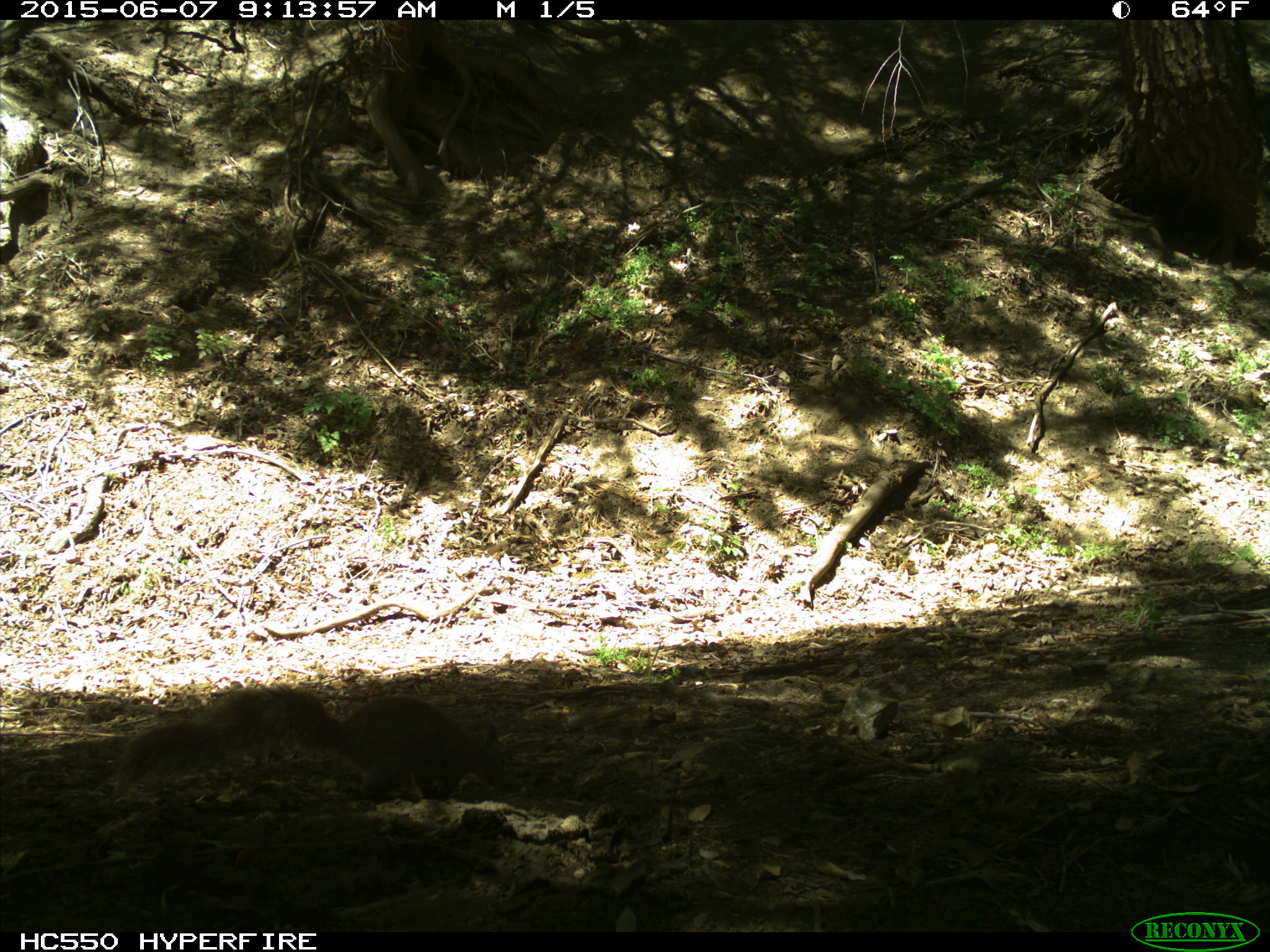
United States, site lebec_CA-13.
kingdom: Animalia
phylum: Chordata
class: Mammalia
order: Rodentia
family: Sciuridae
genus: Sciurus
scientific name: Sciurus carolinensis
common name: eastern gray squirrel